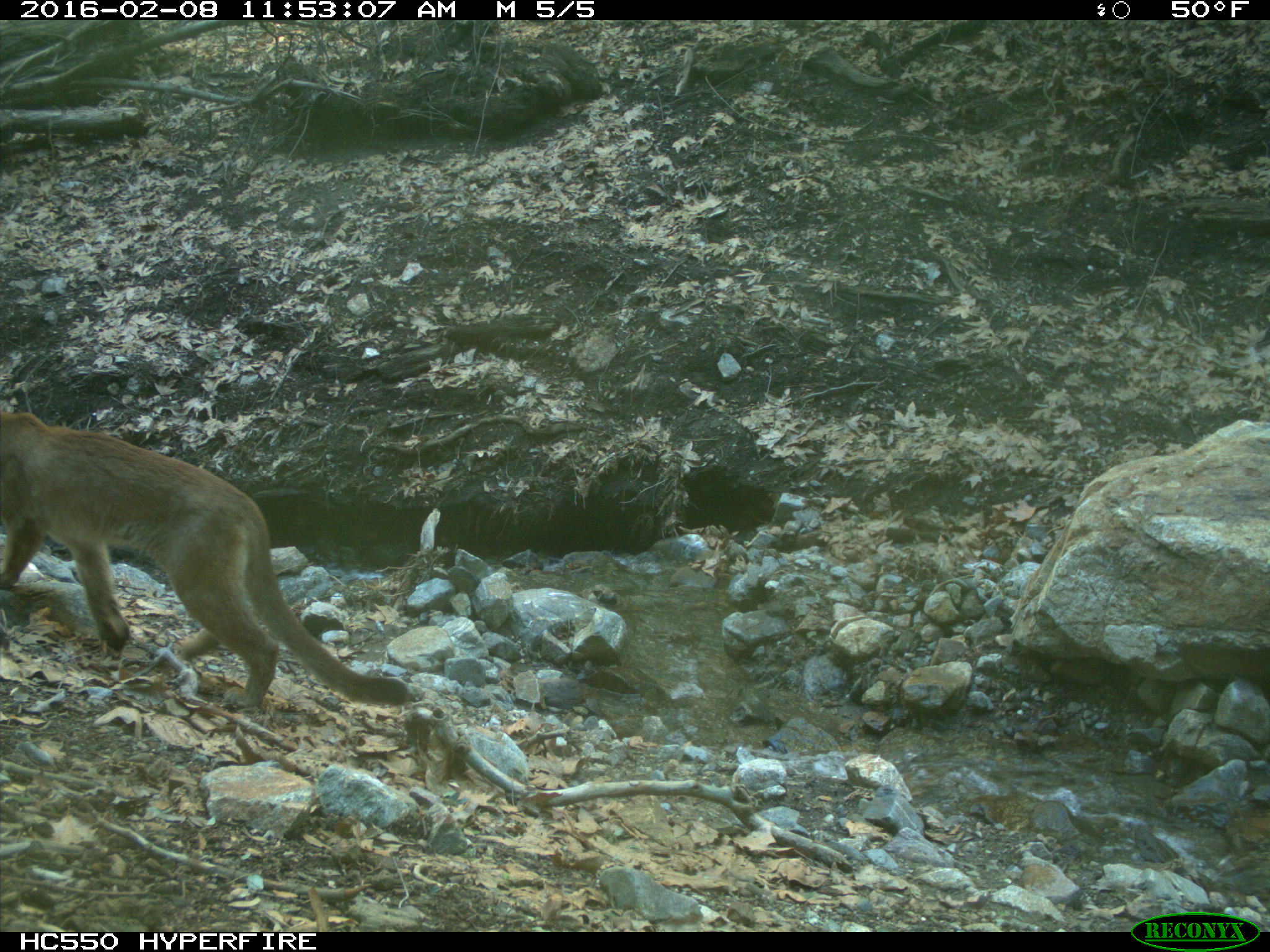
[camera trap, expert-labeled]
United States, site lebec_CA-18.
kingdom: Animalia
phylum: Chordata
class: Mammalia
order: Carnivora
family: Felidae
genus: Puma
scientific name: Puma concolor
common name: mountain lion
Puma concolor (mountain lion).